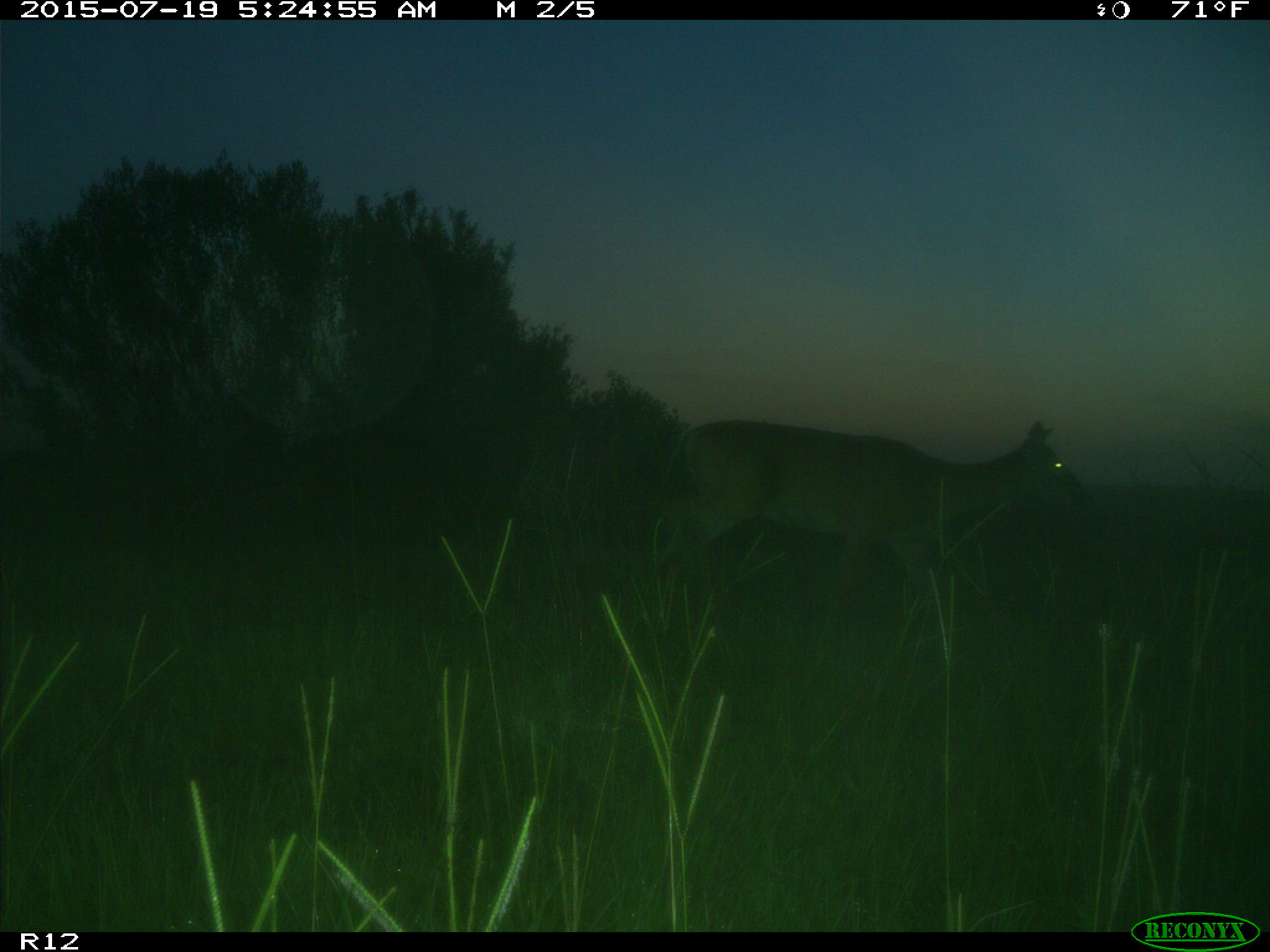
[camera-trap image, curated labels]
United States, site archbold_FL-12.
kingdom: Animalia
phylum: Chordata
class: Mammalia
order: Artiodactyla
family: Cervidae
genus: Odocoileus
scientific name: Odocoileus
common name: deer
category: unidentified deer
Unidentified deer (deer) (Odocoileus).